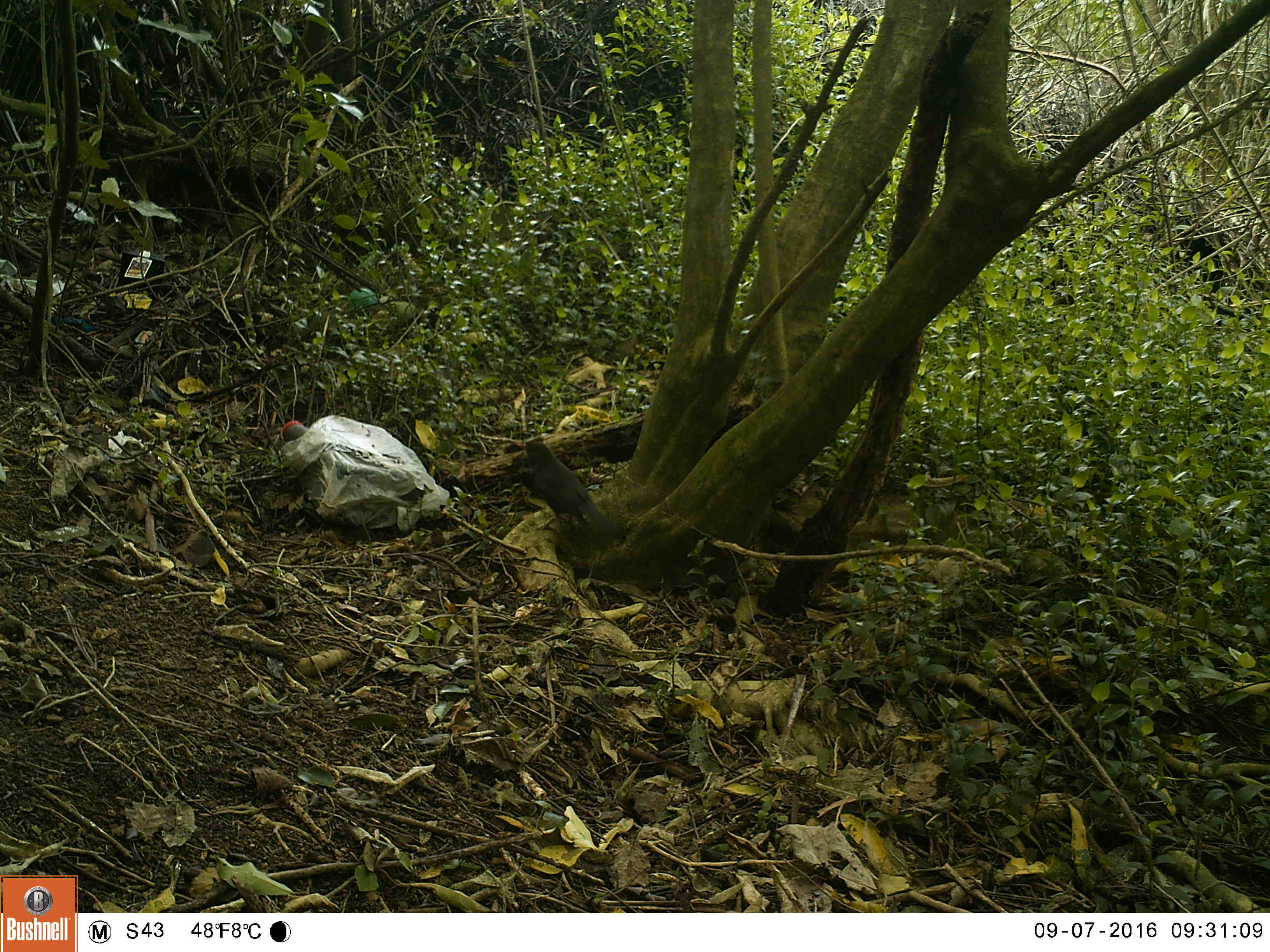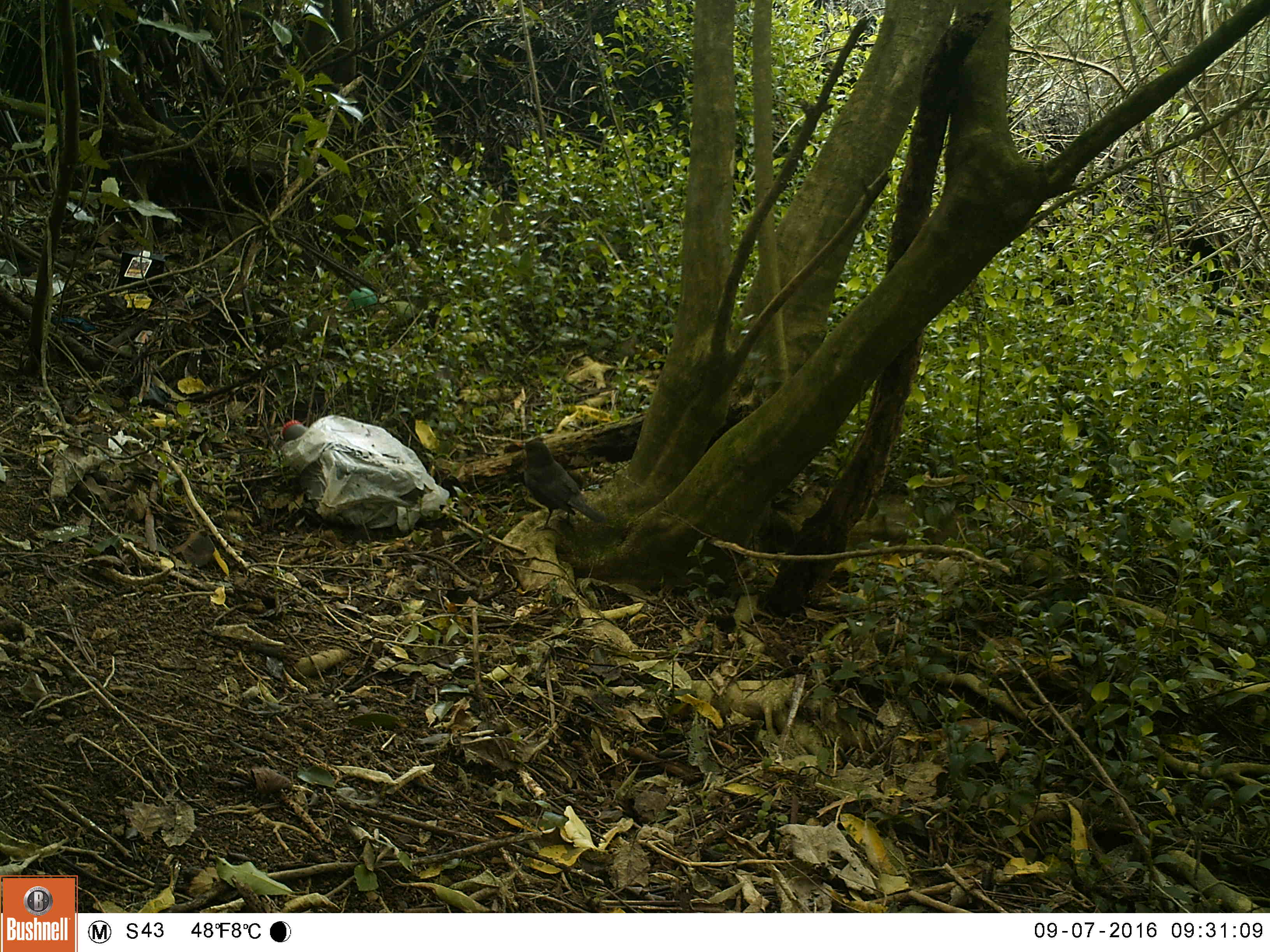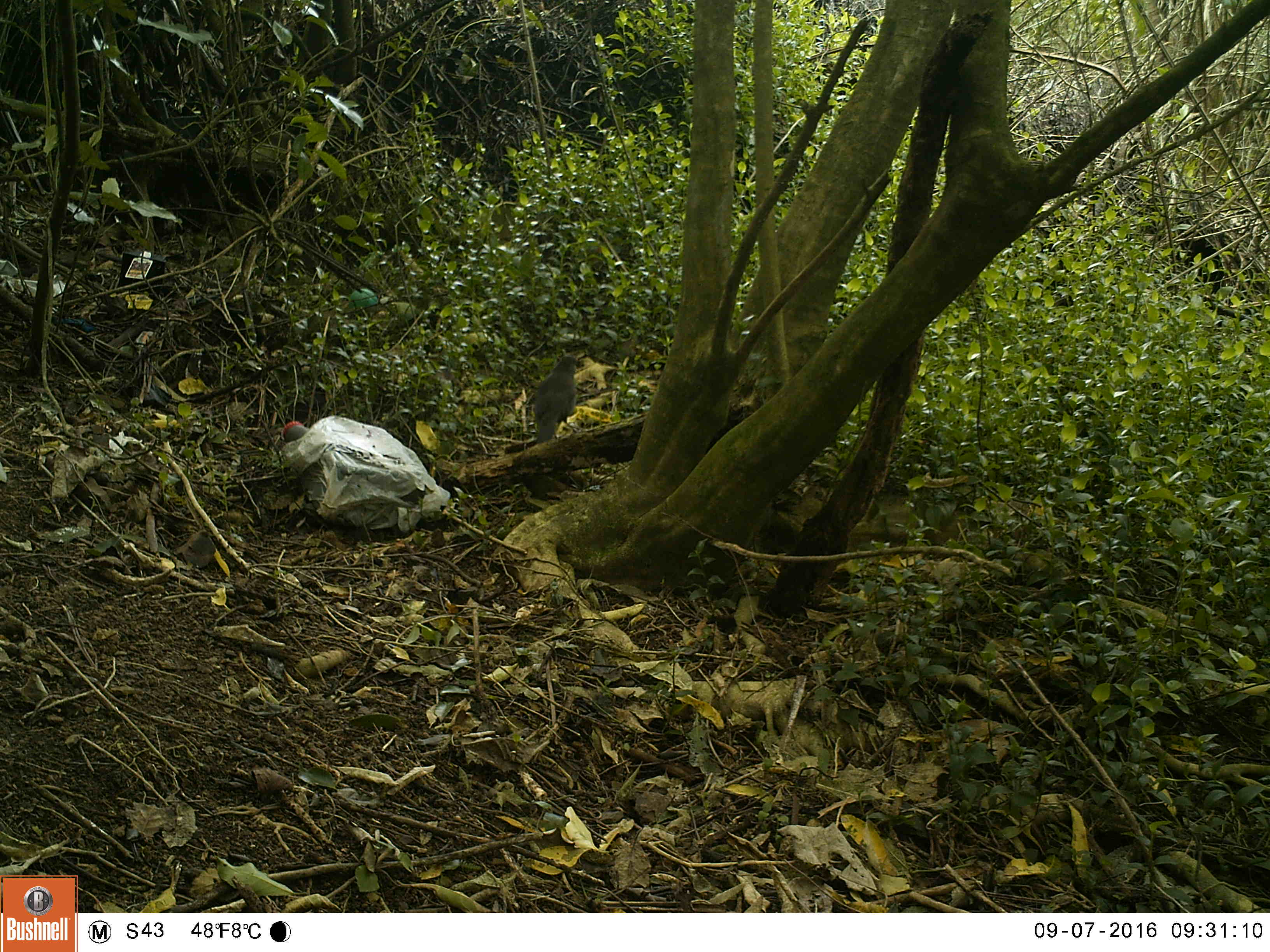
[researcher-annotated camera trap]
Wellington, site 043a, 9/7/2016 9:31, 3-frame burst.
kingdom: Animalia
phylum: Chordata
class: Aves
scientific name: Aves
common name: bird